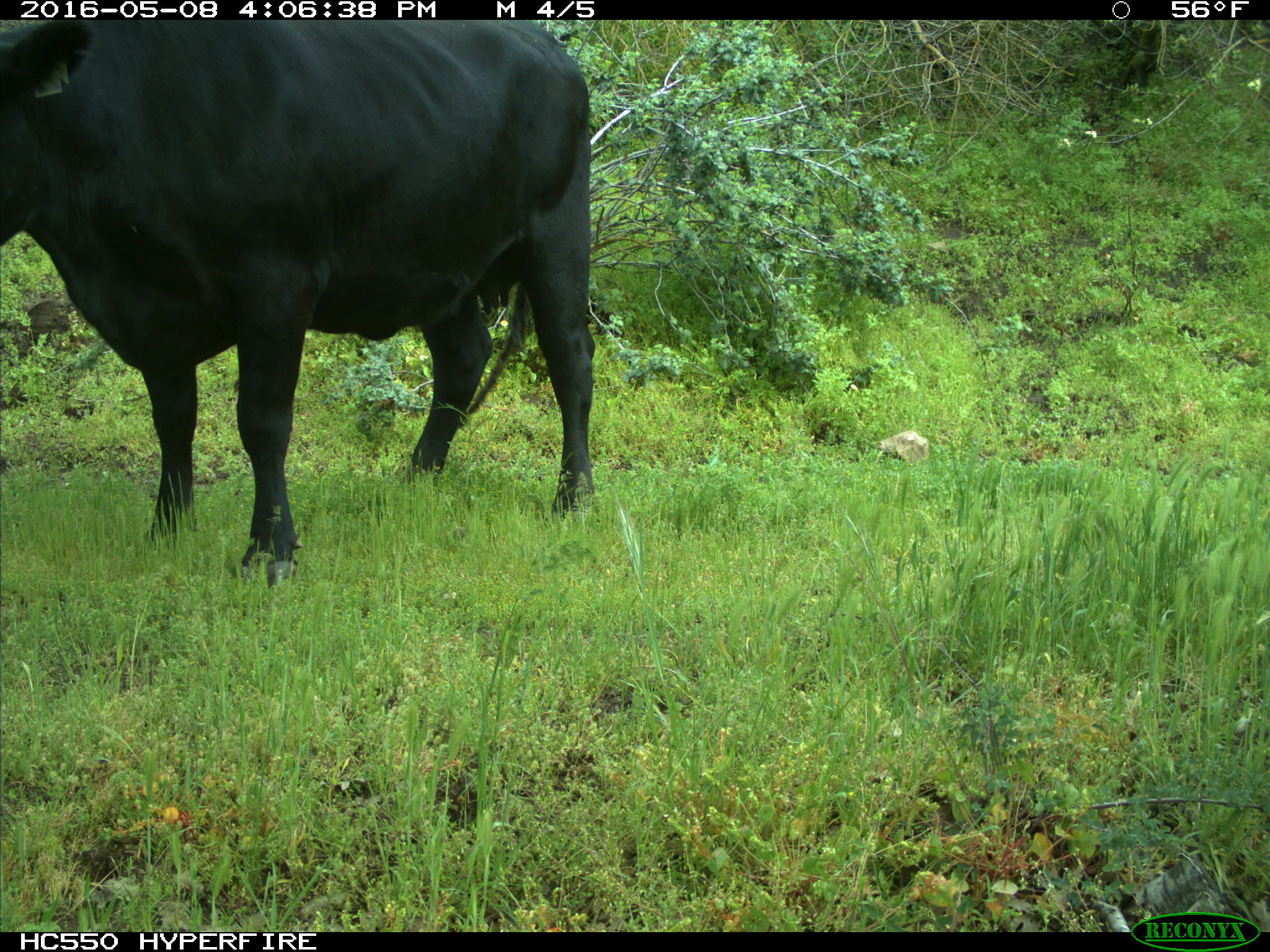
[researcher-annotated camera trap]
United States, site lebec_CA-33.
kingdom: Animalia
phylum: Chordata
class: Mammalia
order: Artiodactyla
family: Bovidae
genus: Bos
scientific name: Bos taurus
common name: domestic cow